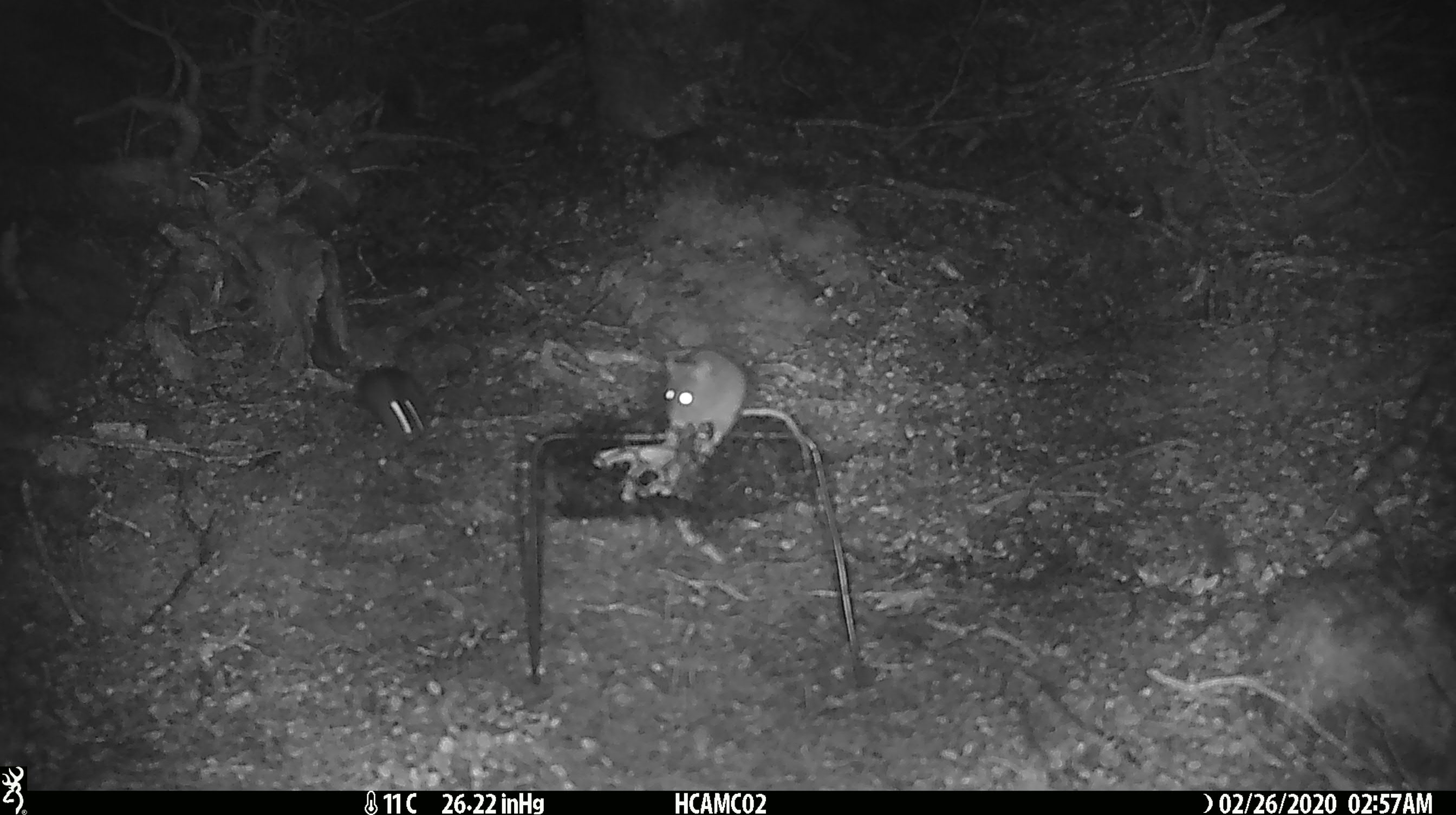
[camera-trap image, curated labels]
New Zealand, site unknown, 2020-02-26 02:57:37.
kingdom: Animalia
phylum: Chordata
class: Mammalia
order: Rodentia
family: Muridae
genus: Mus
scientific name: Mus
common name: mouse